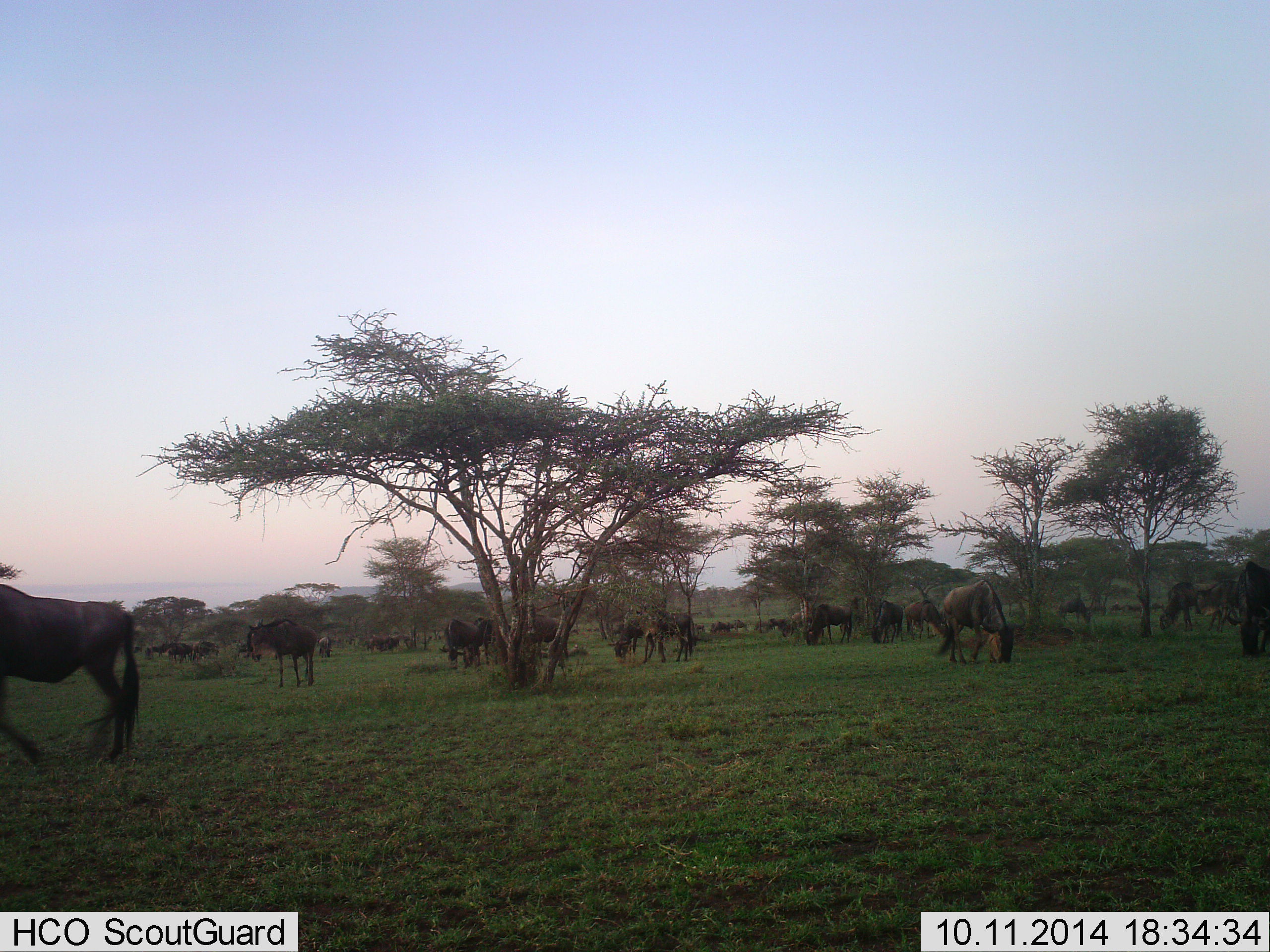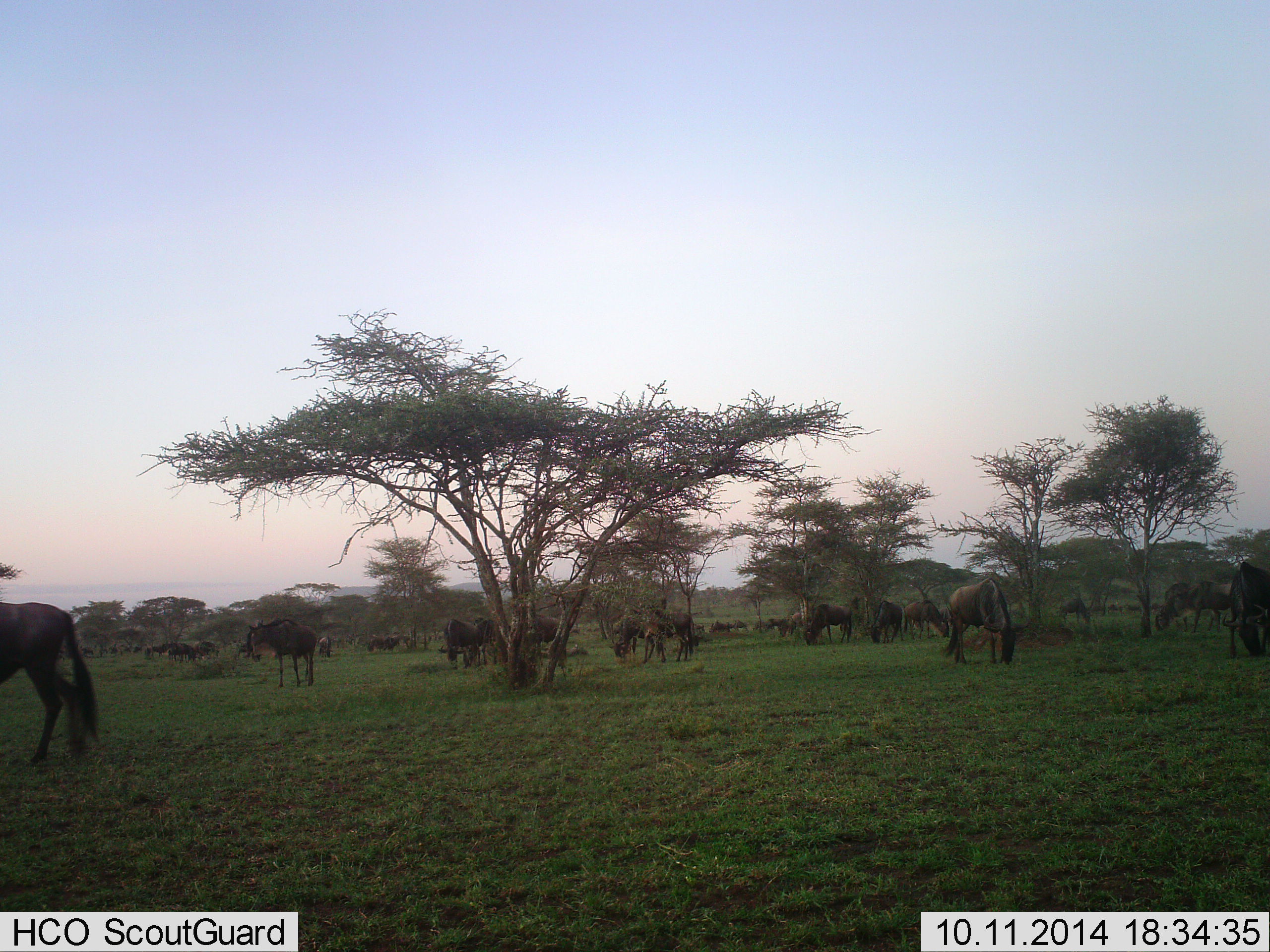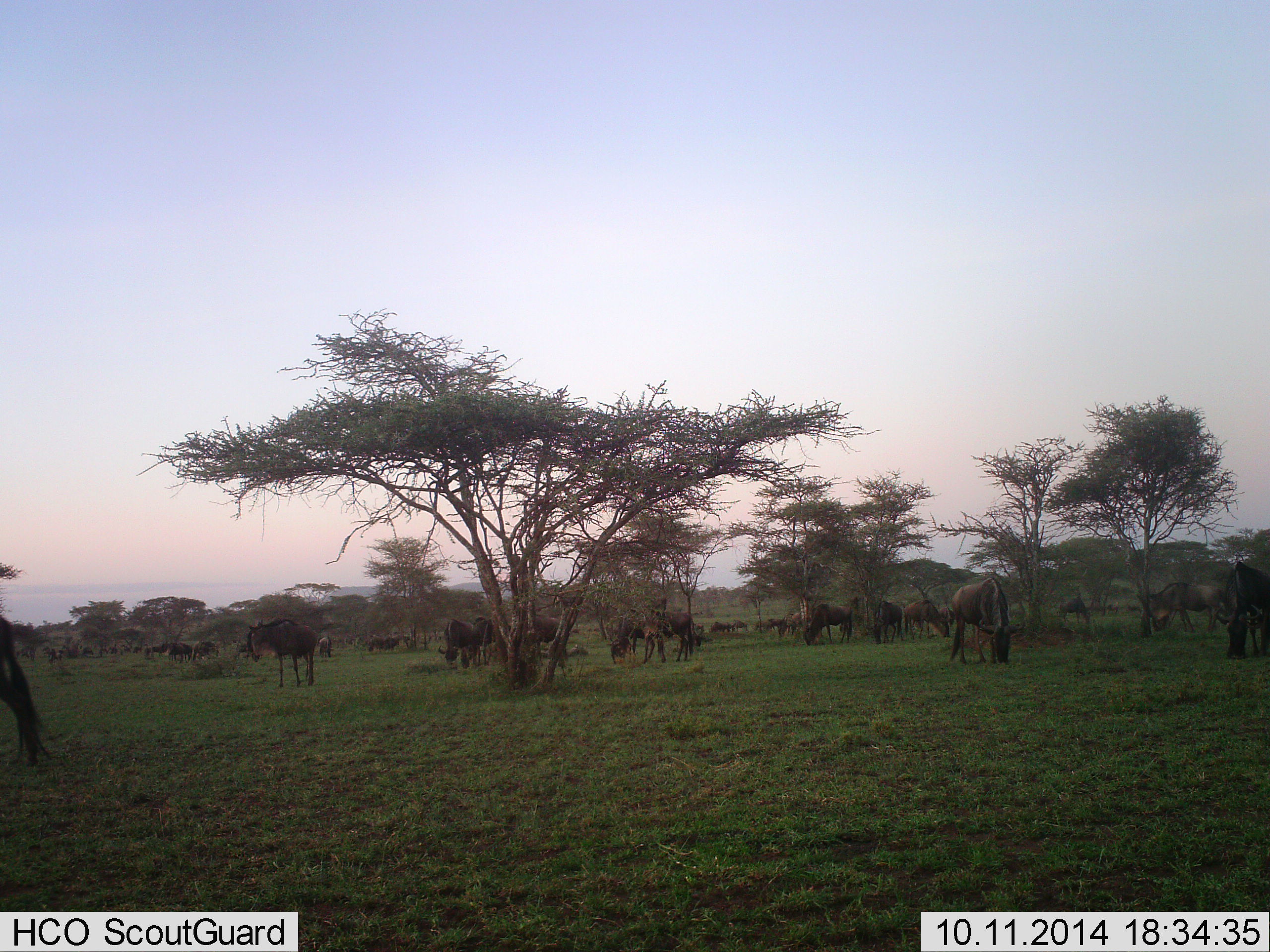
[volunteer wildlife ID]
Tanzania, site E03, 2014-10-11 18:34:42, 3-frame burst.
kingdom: Animalia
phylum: Chordata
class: Mammalia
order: Artiodactyla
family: Bovidae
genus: Connochaetes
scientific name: Connochaetes taurinus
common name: blue wildebeest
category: wildebeest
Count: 11-50.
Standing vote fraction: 70%.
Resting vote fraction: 0%.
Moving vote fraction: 30%.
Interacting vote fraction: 0%.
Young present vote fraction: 10%.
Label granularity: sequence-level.